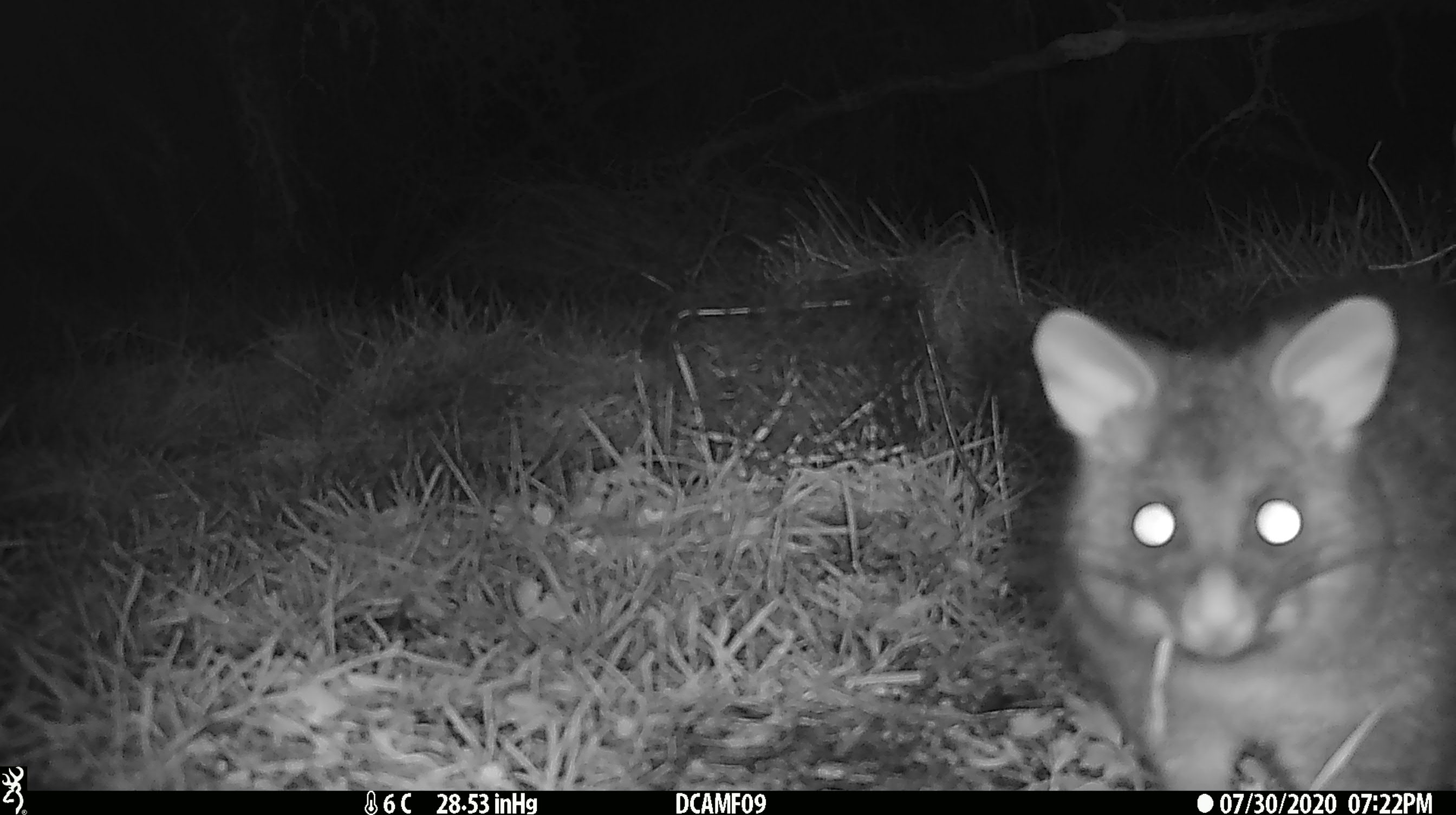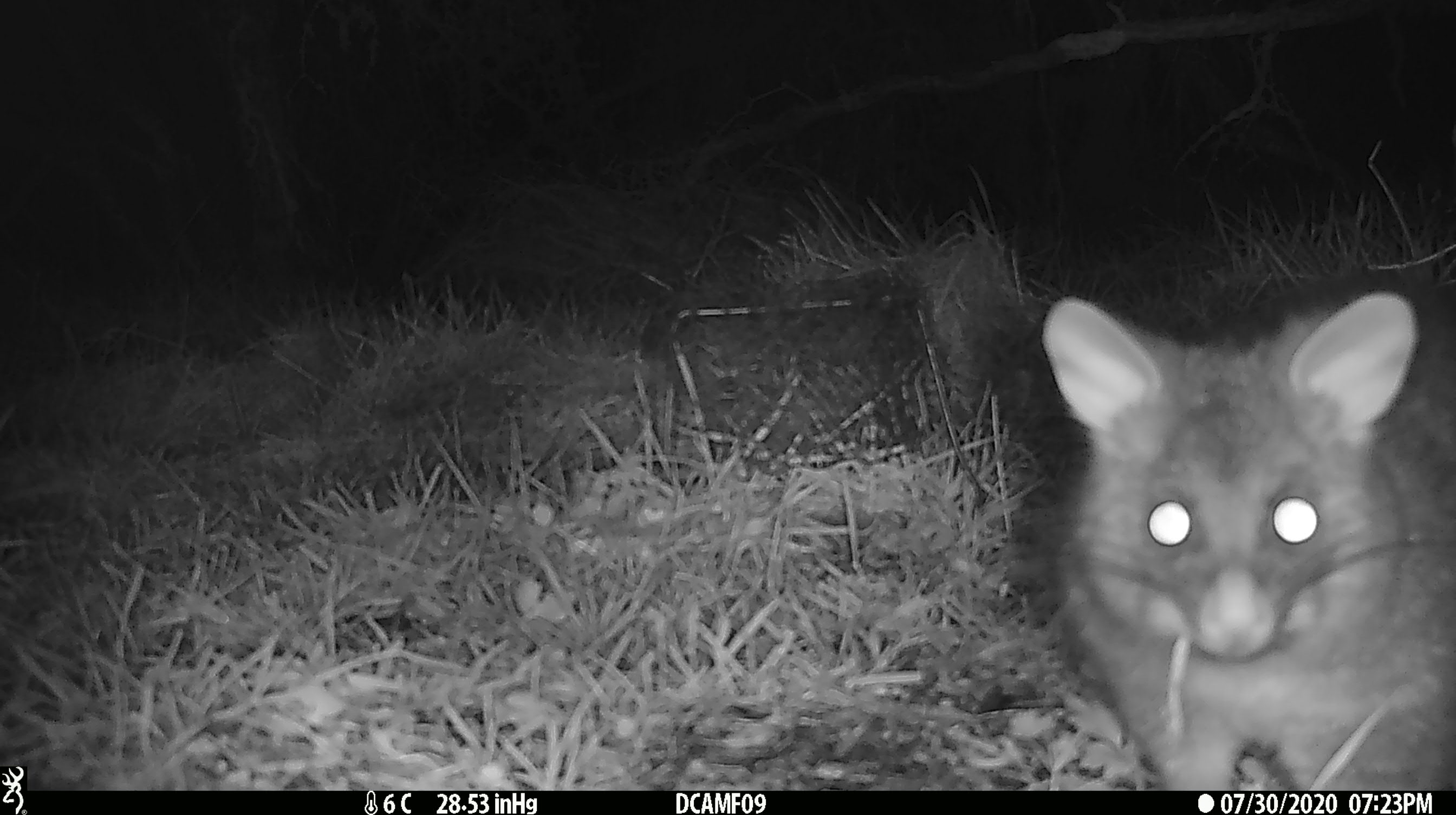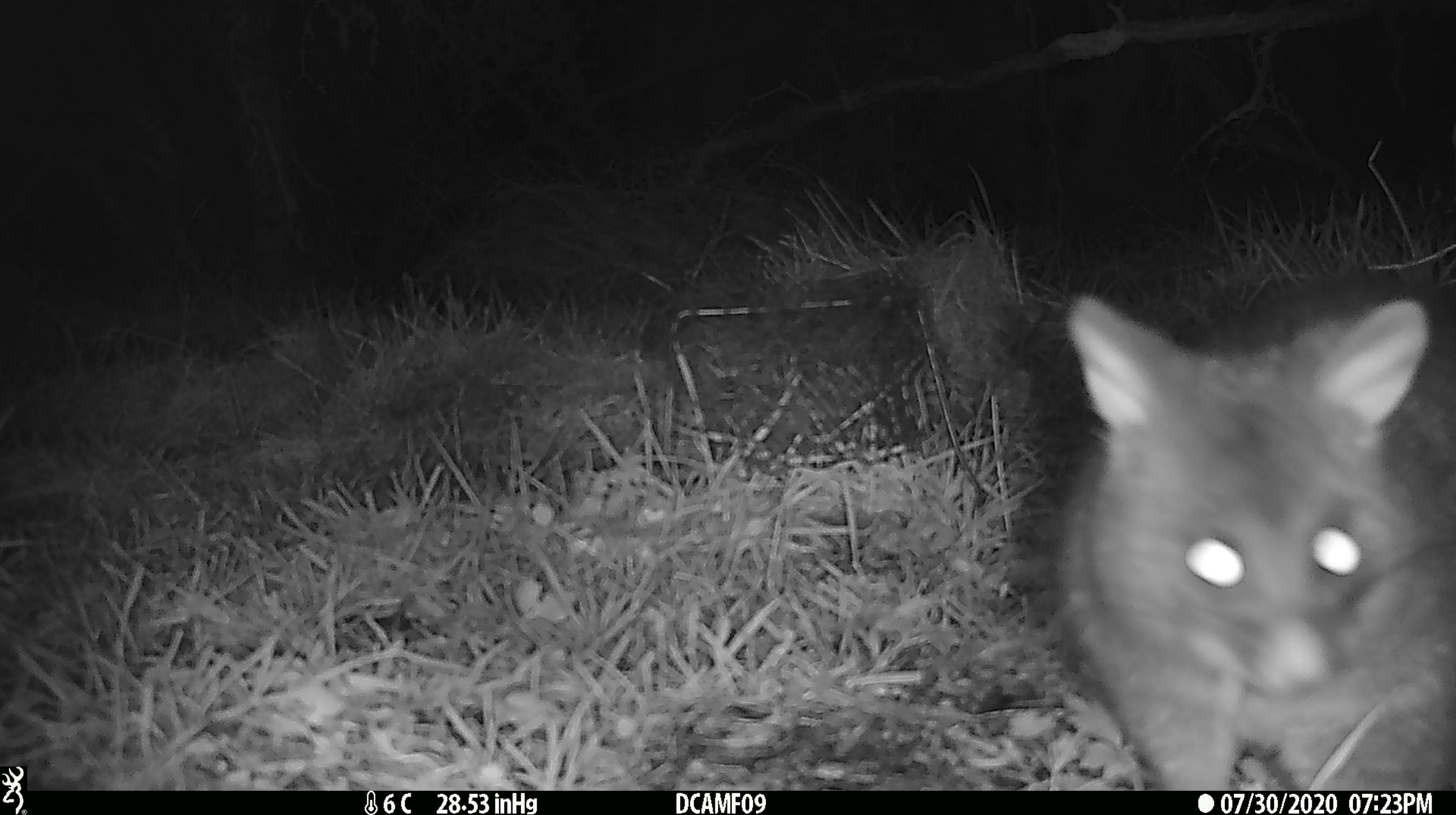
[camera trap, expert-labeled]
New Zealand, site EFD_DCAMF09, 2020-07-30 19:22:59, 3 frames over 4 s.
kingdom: Animalia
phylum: Chordata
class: Mammalia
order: Diprotodontia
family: Phalangeridae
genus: Trichosurus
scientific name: Trichosurus vulpecula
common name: common brushtail possum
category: possum